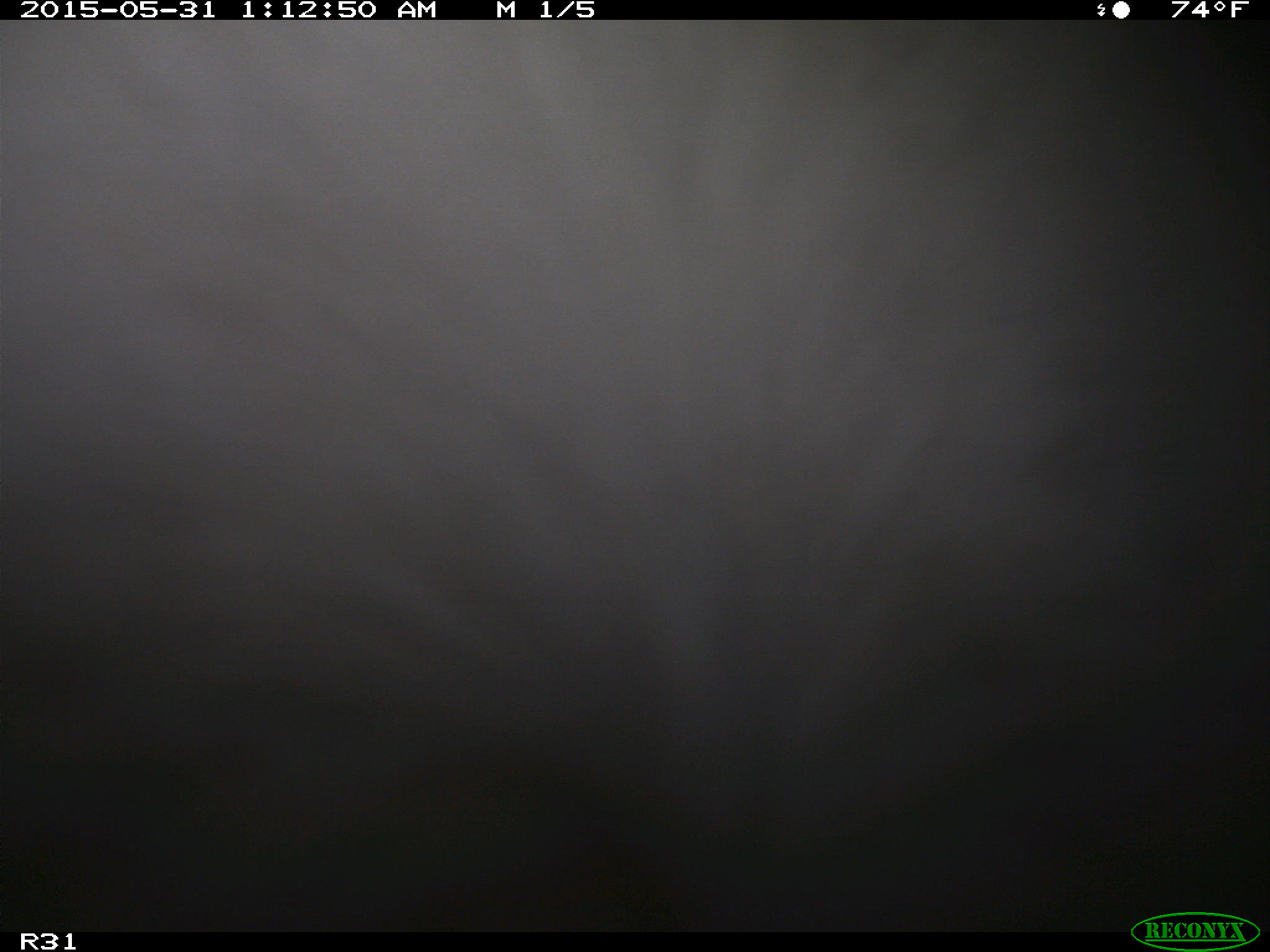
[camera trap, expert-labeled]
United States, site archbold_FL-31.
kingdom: Animalia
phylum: Chordata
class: Mammalia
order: Artiodactyla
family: Bovidae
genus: Bos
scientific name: Bos taurus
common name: domestic cow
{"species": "Bos taurus (domestic cow)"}